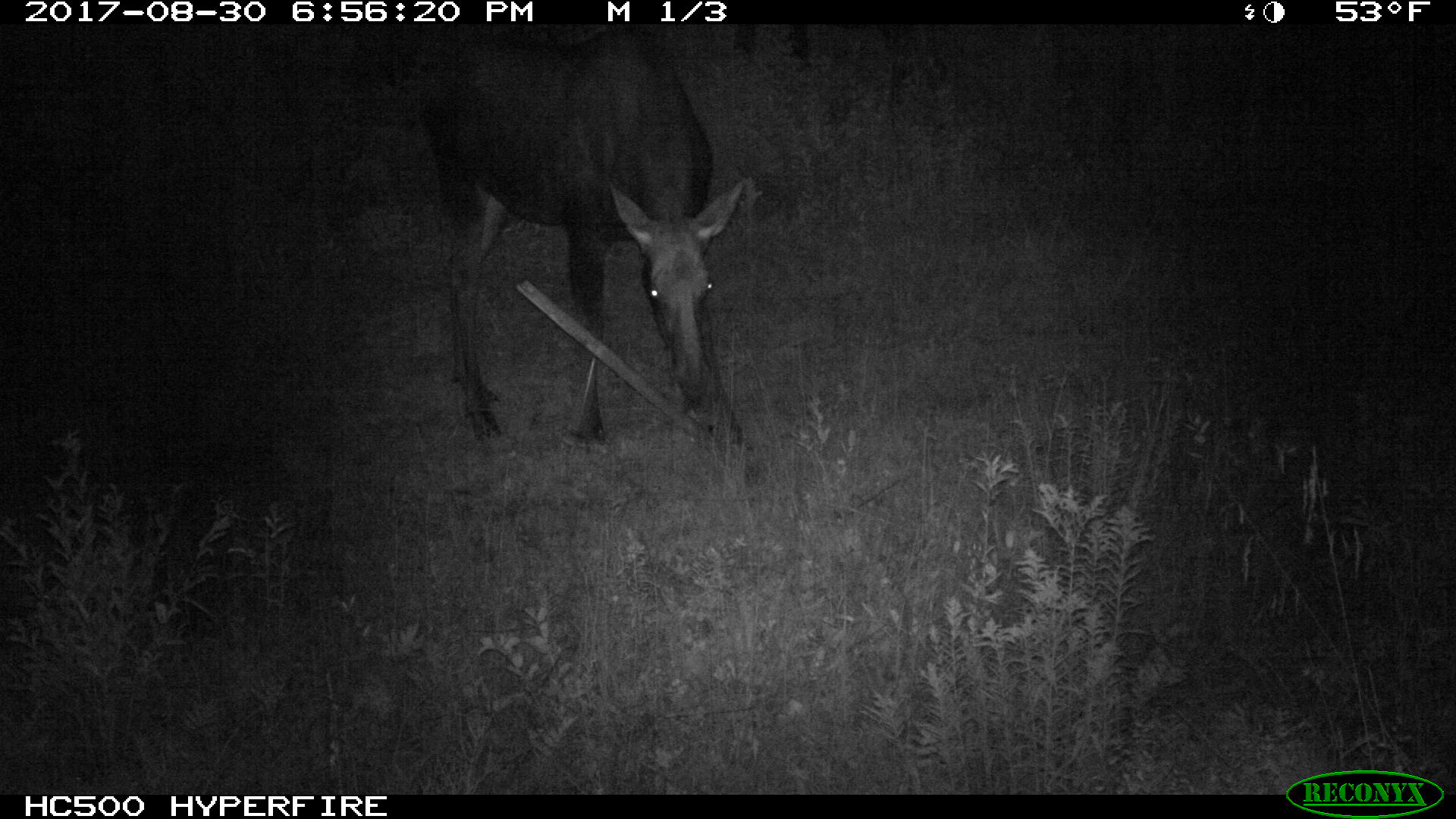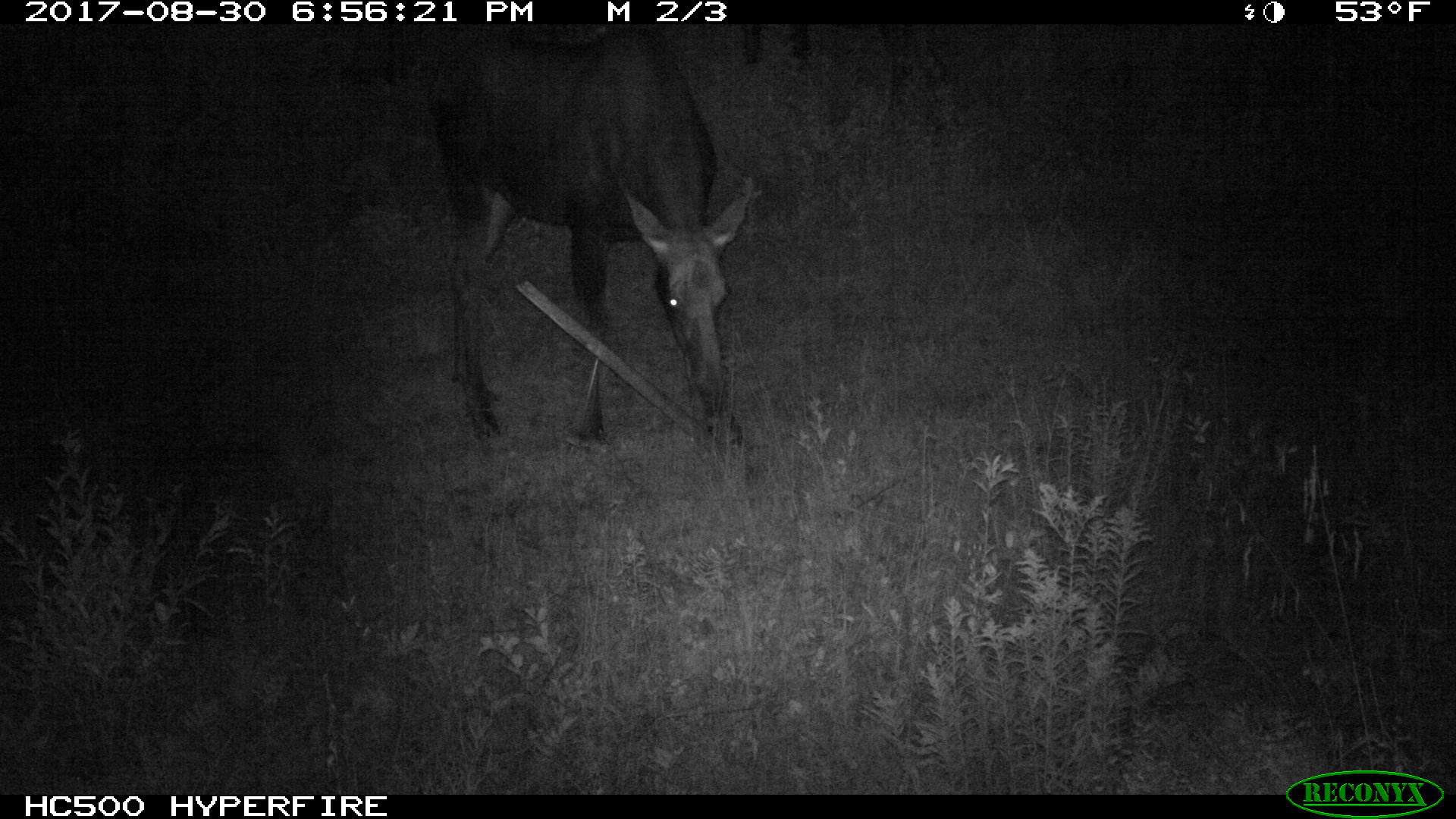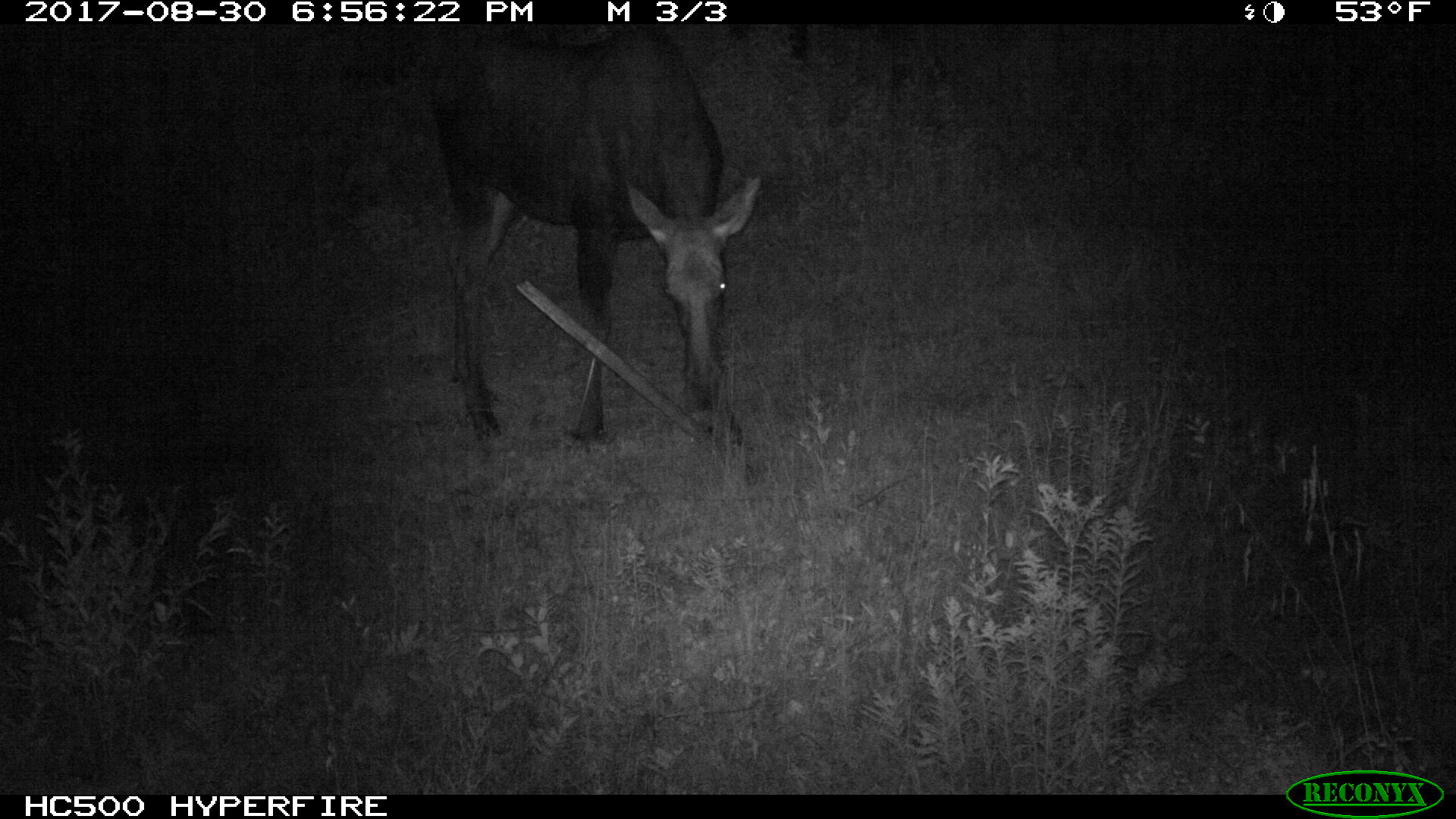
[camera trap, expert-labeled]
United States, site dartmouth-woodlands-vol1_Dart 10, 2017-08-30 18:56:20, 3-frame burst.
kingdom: Animalia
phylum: Chordata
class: Mammalia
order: Artiodactyla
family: Cervidae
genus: Alces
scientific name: Alces alces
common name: moose